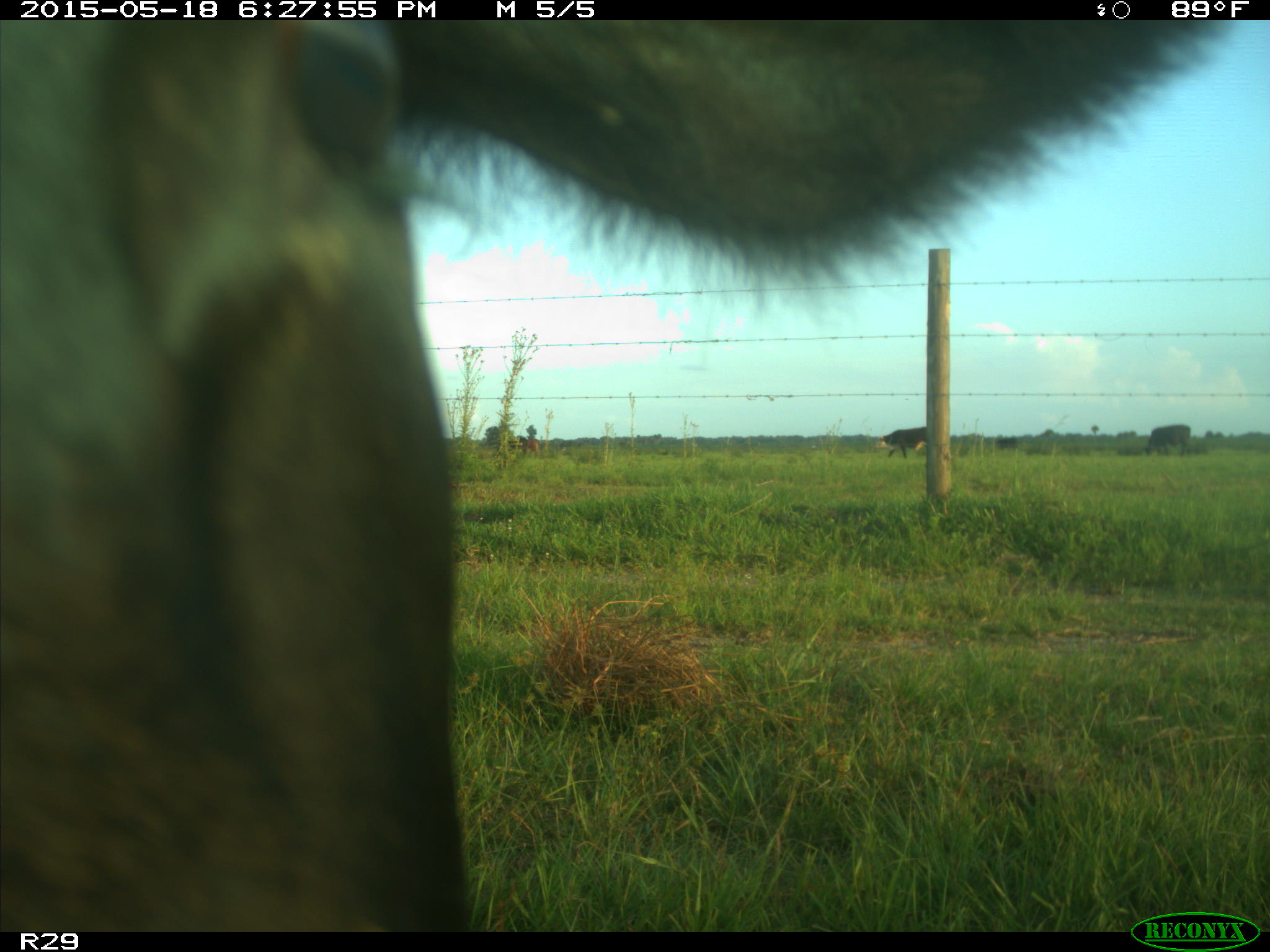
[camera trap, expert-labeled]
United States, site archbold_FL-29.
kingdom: Animalia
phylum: Chordata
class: Mammalia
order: Artiodactyla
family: Bovidae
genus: Bos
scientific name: Bos taurus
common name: domestic cow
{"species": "Bos taurus (domestic cow)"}